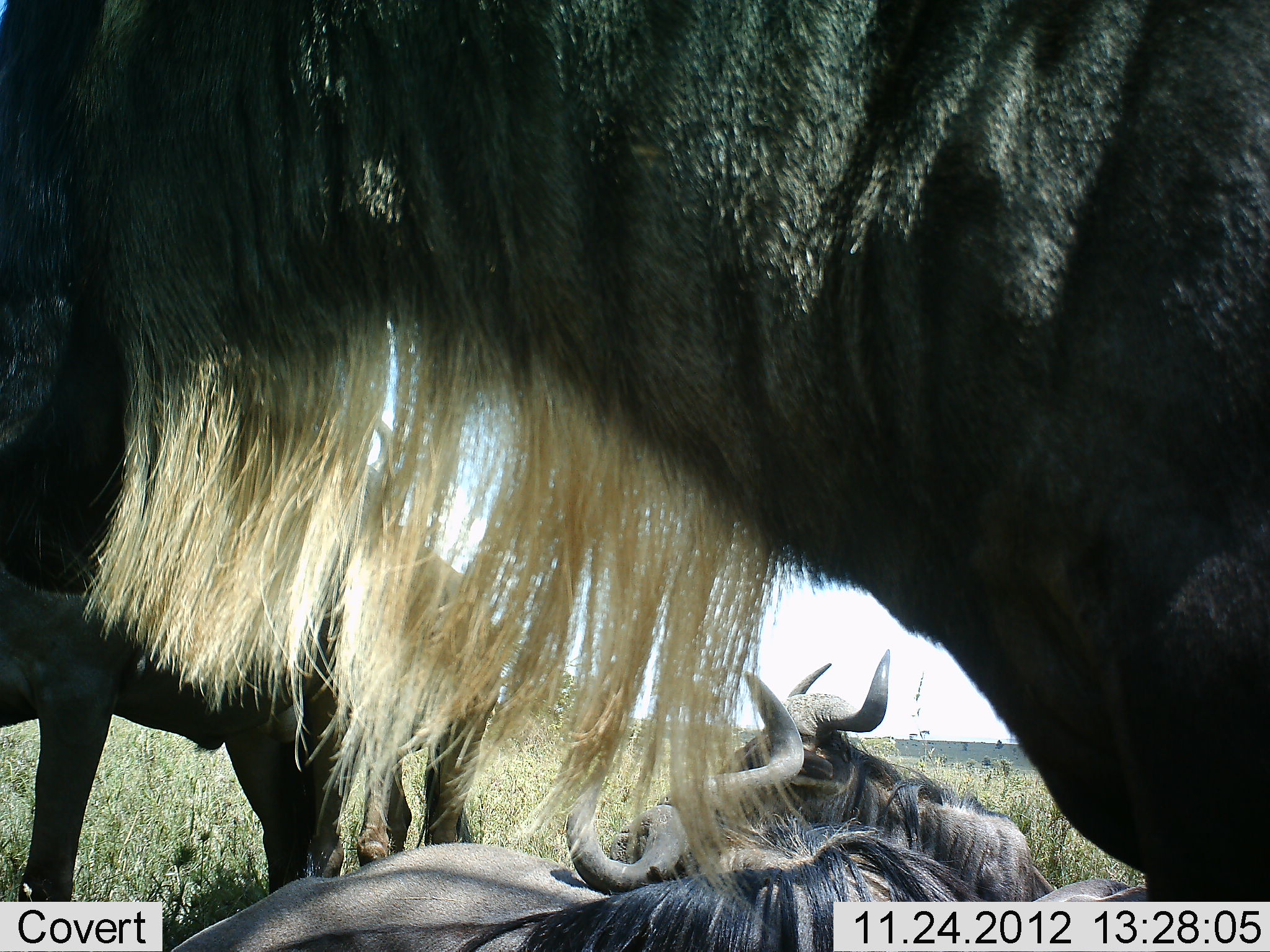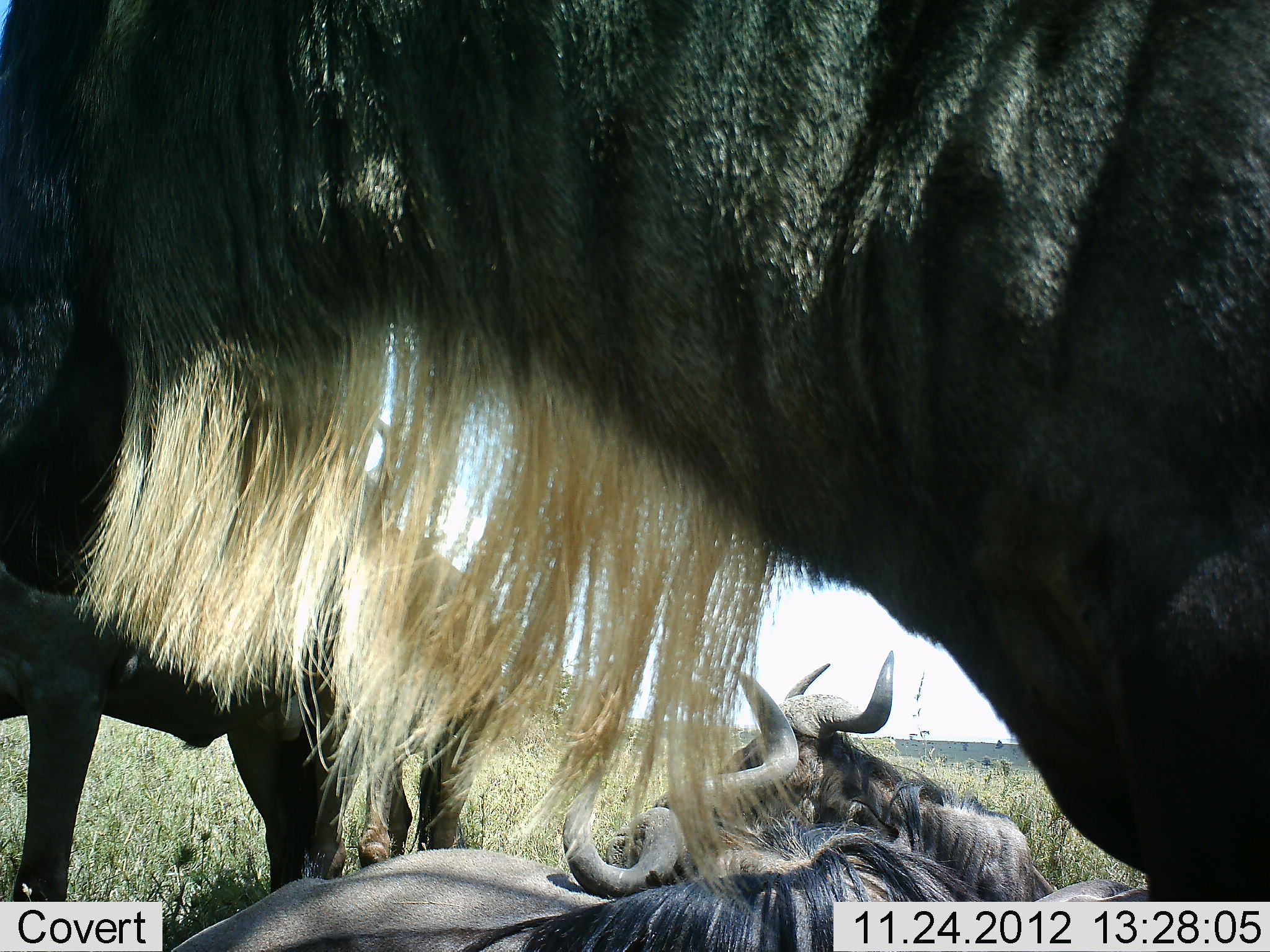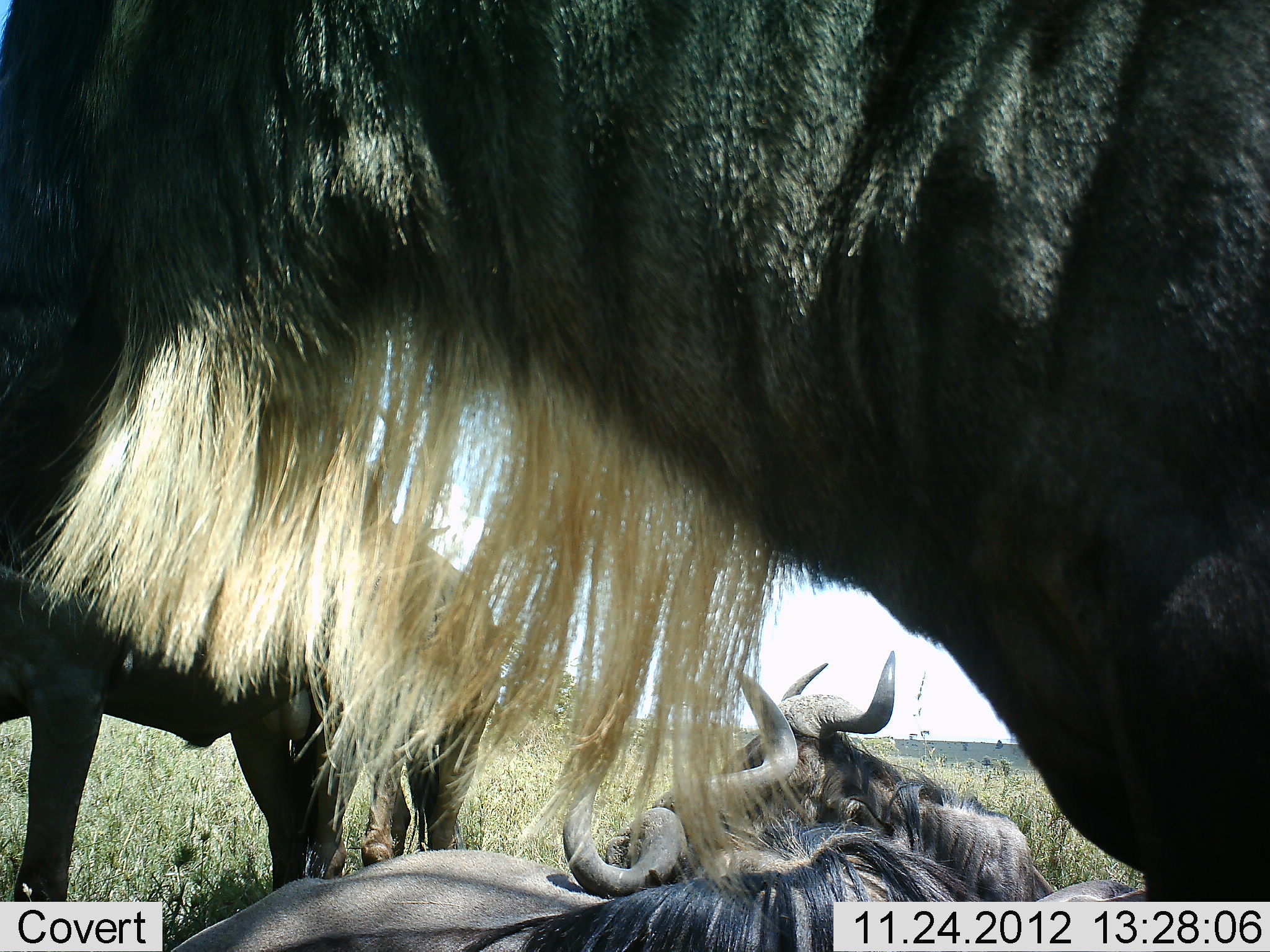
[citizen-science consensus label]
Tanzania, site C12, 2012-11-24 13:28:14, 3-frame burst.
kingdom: Animalia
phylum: Chordata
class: Mammalia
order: Artiodactyla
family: Bovidae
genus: Connochaetes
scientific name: Connochaetes taurinus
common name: blue wildebeest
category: wildebeest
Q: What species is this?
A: Wildebeest (blue wildebeest) (Connochaetes taurinus).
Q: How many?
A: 4.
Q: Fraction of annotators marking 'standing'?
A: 80%.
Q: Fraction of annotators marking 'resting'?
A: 100%.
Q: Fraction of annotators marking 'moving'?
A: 0%.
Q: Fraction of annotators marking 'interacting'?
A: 0%.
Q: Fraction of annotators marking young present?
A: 0%.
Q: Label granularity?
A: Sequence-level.